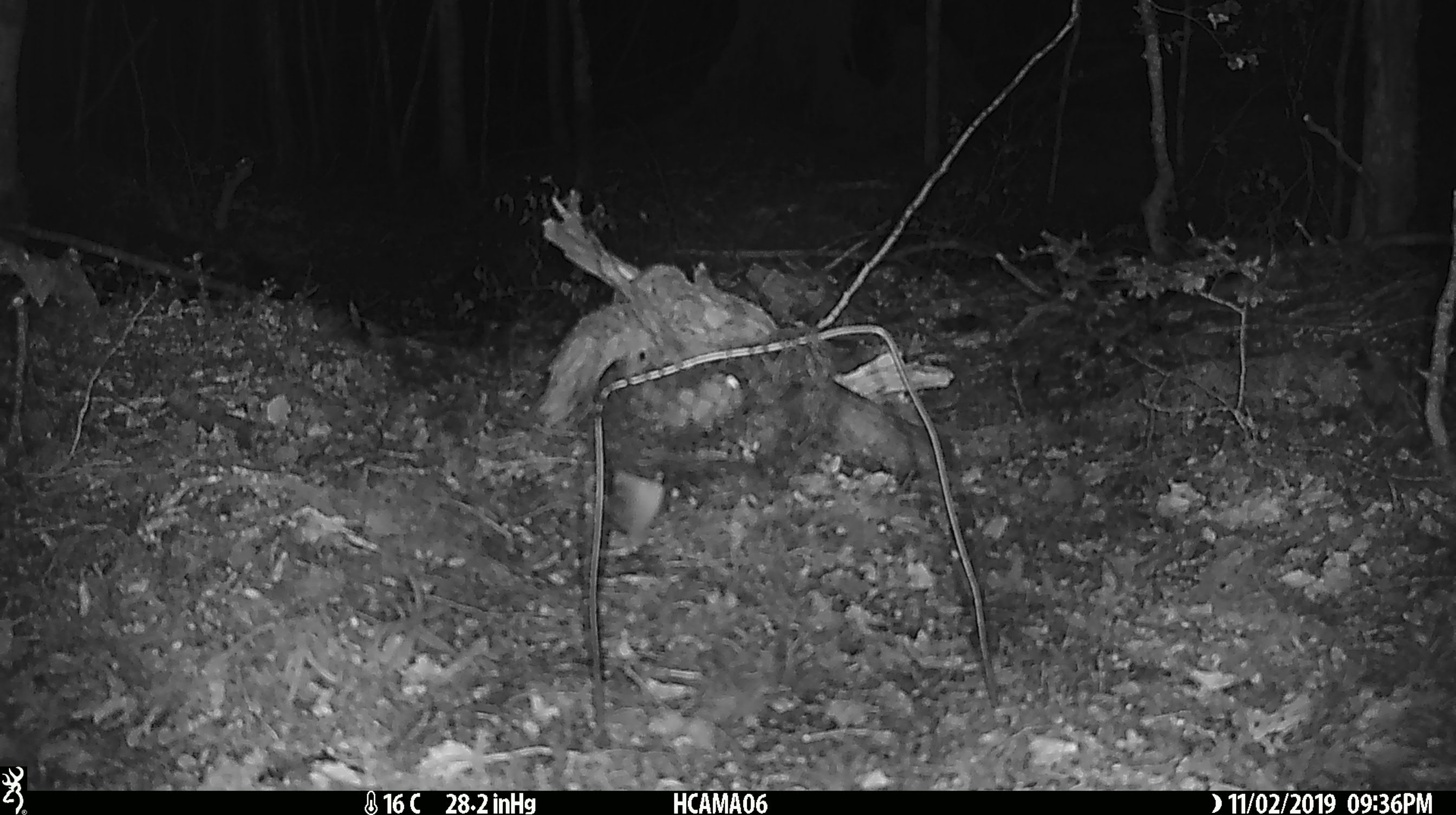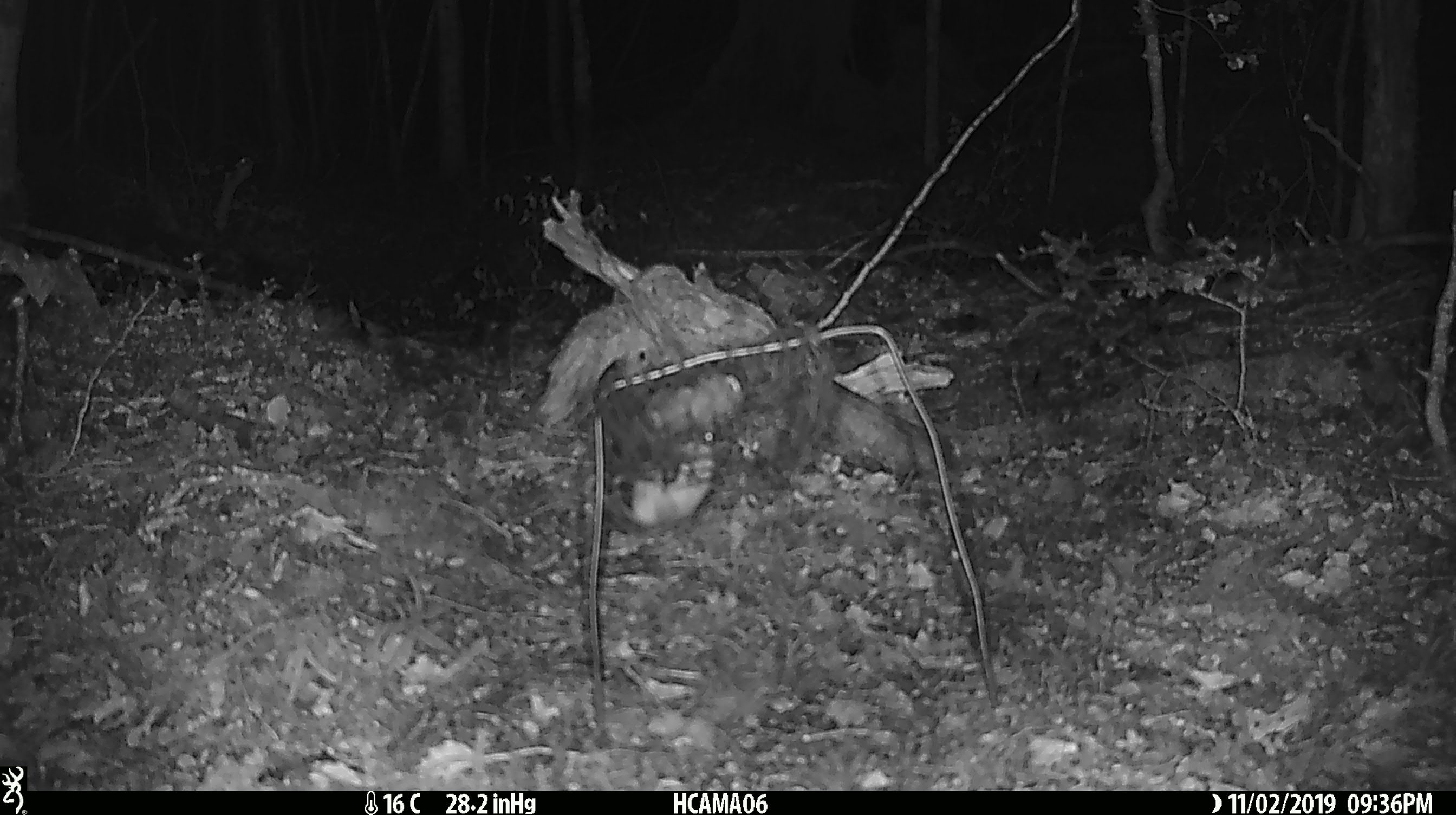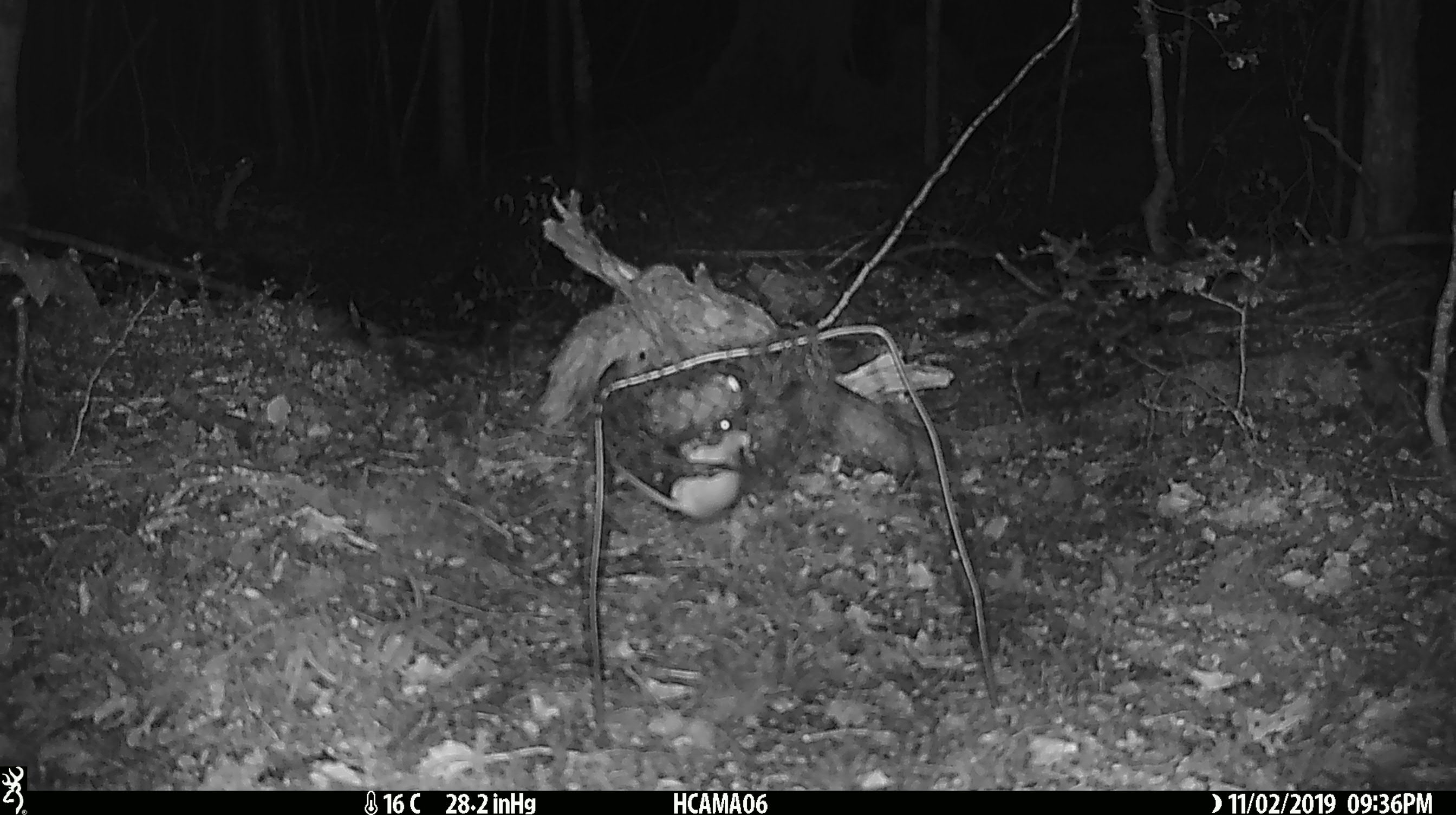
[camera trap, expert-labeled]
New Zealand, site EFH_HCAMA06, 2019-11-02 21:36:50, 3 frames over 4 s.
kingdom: Animalia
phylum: Chordata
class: Mammalia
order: Rodentia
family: Muridae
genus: Mus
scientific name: Mus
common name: mouse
Mouse (Mus).